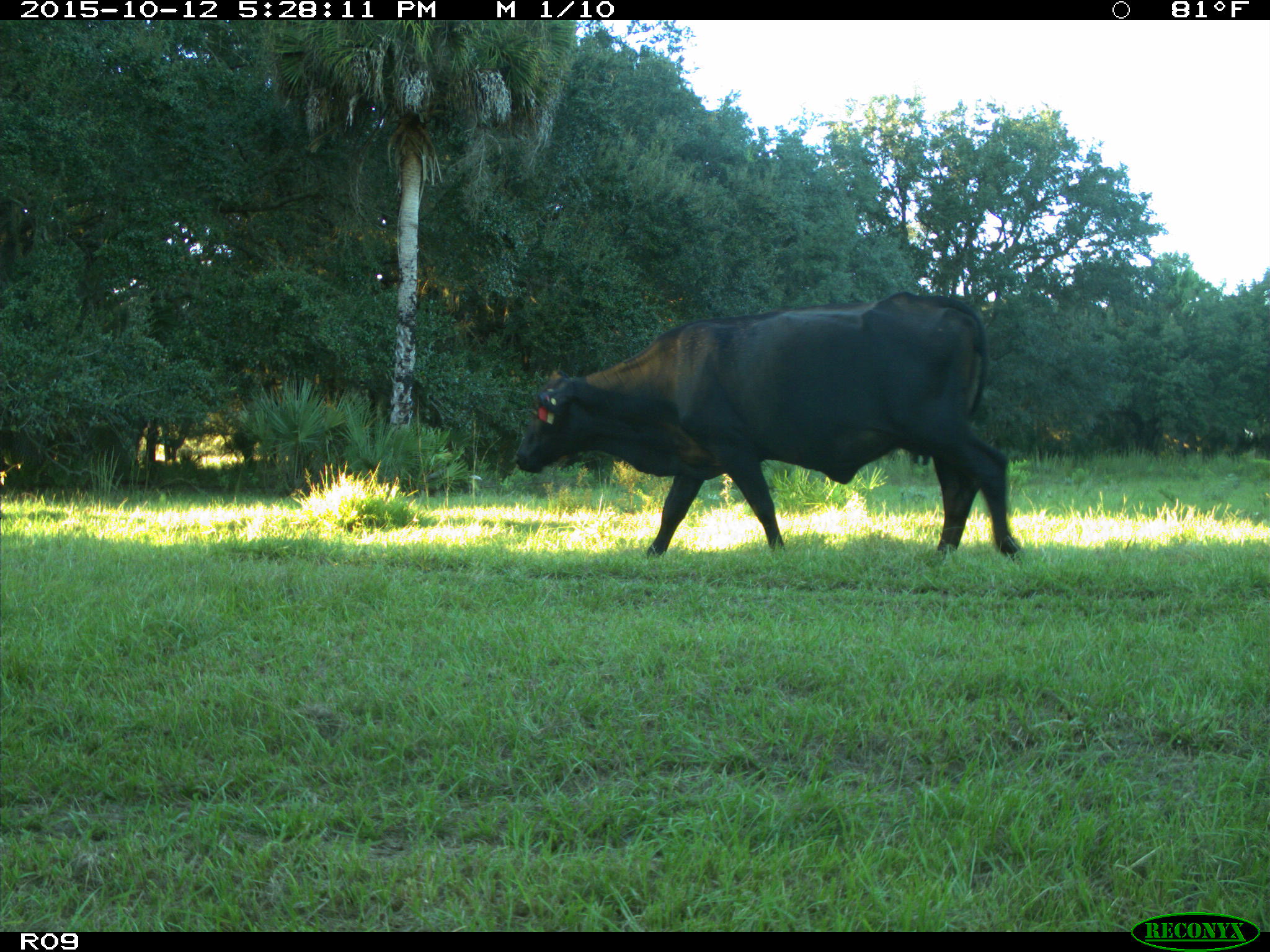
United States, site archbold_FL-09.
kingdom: Animalia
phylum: Chordata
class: Mammalia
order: Artiodactyla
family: Bovidae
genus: Bos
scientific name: Bos taurus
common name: domestic cow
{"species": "Bos taurus (domestic cow)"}